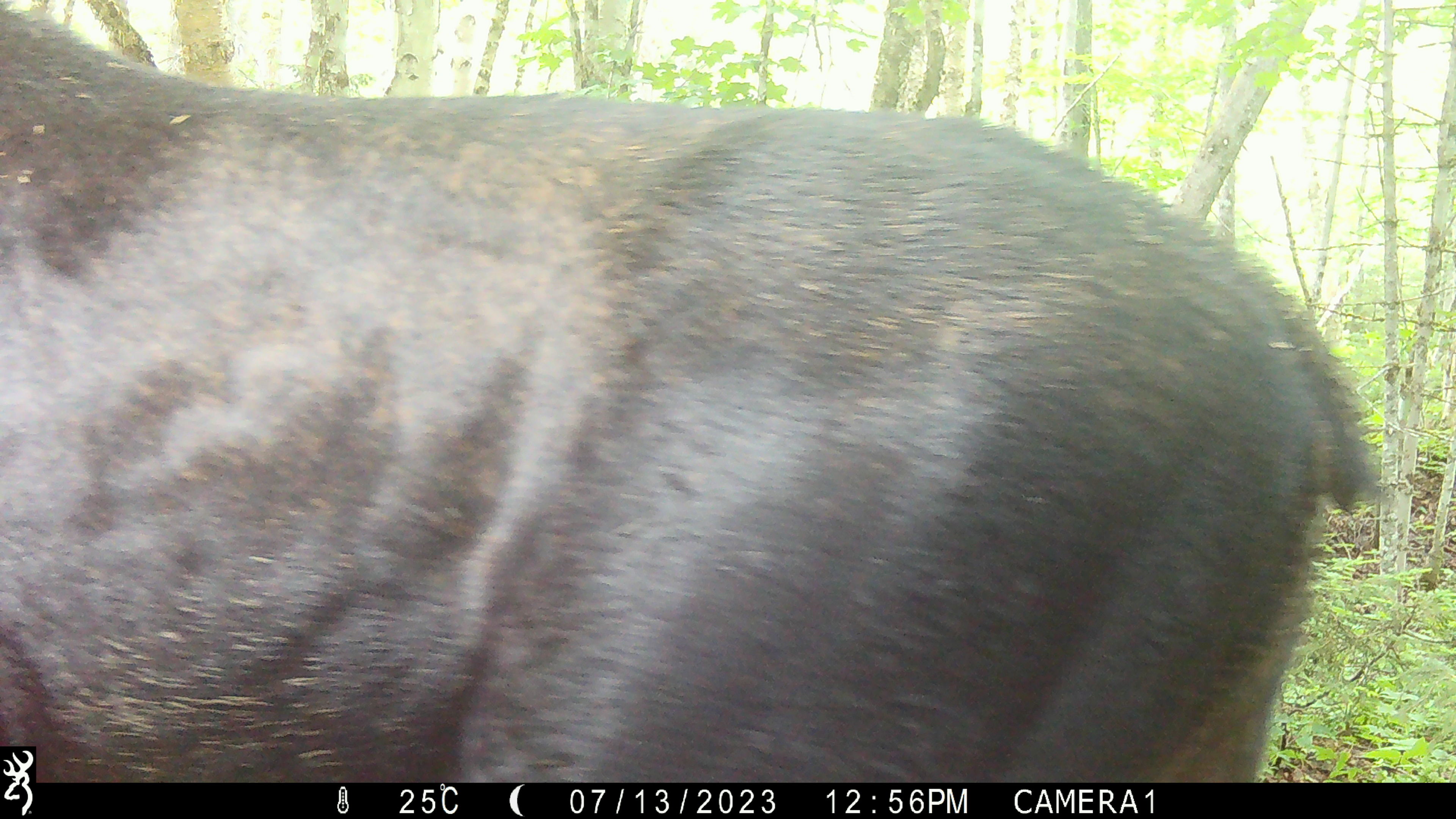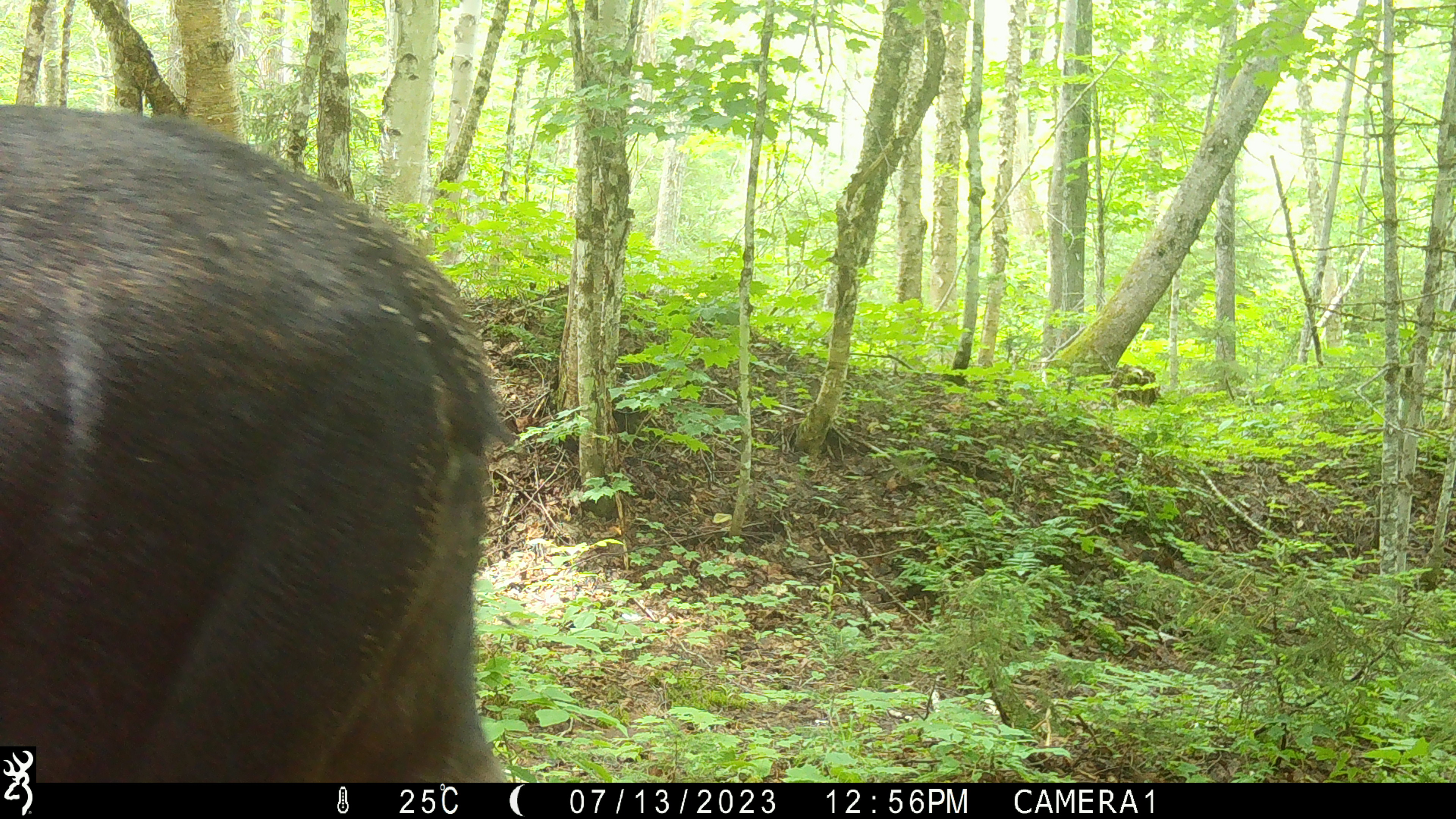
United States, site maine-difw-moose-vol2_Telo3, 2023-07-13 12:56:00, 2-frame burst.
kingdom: Animalia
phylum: Chordata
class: Mammalia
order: Artiodactyla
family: Cervidae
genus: Alces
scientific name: Alces alces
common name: moose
Moose (Alces alces).